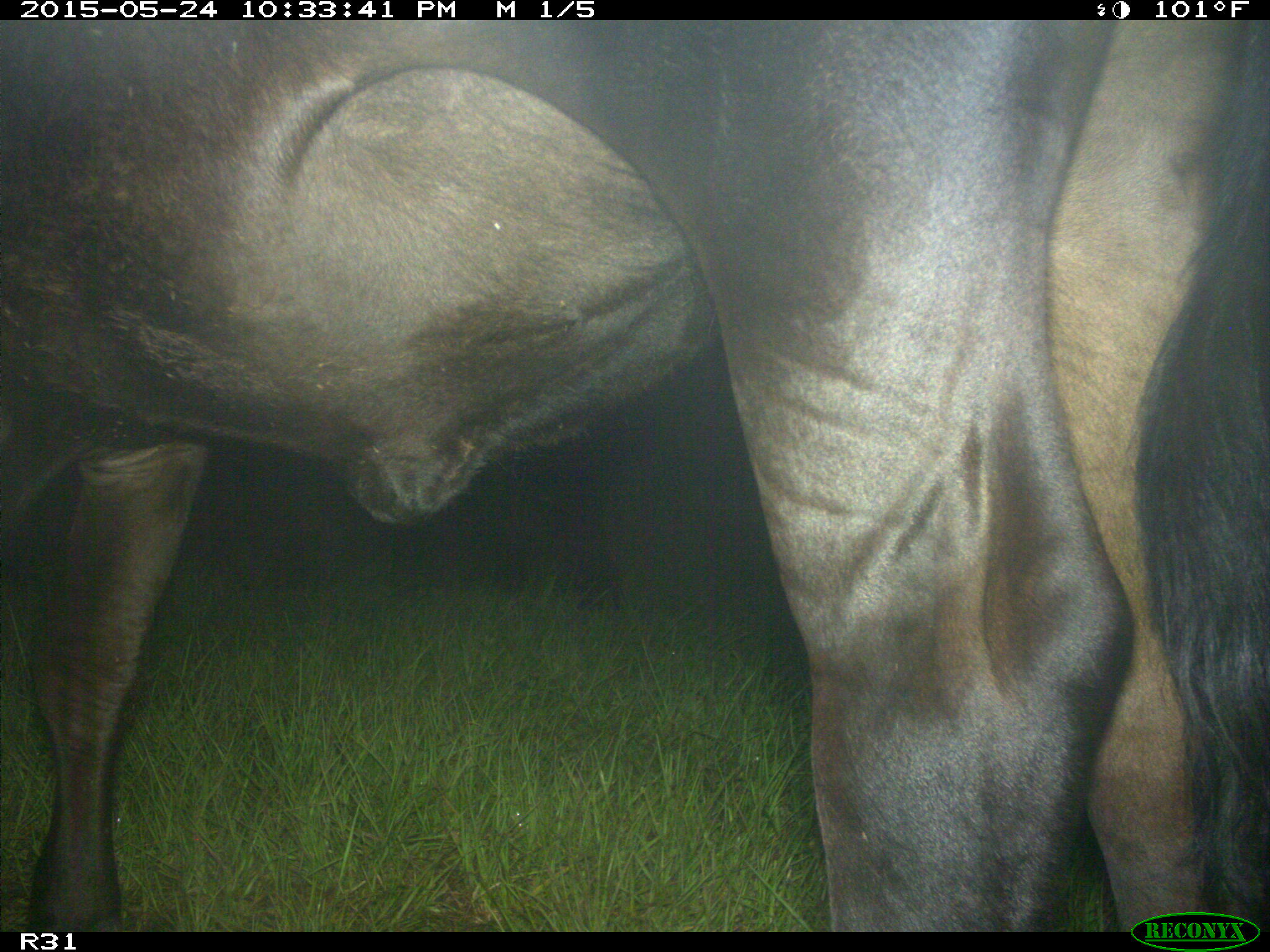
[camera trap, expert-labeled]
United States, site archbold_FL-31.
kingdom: Animalia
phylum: Chordata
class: Mammalia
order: Artiodactyla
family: Bovidae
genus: Bos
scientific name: Bos taurus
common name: domestic cow